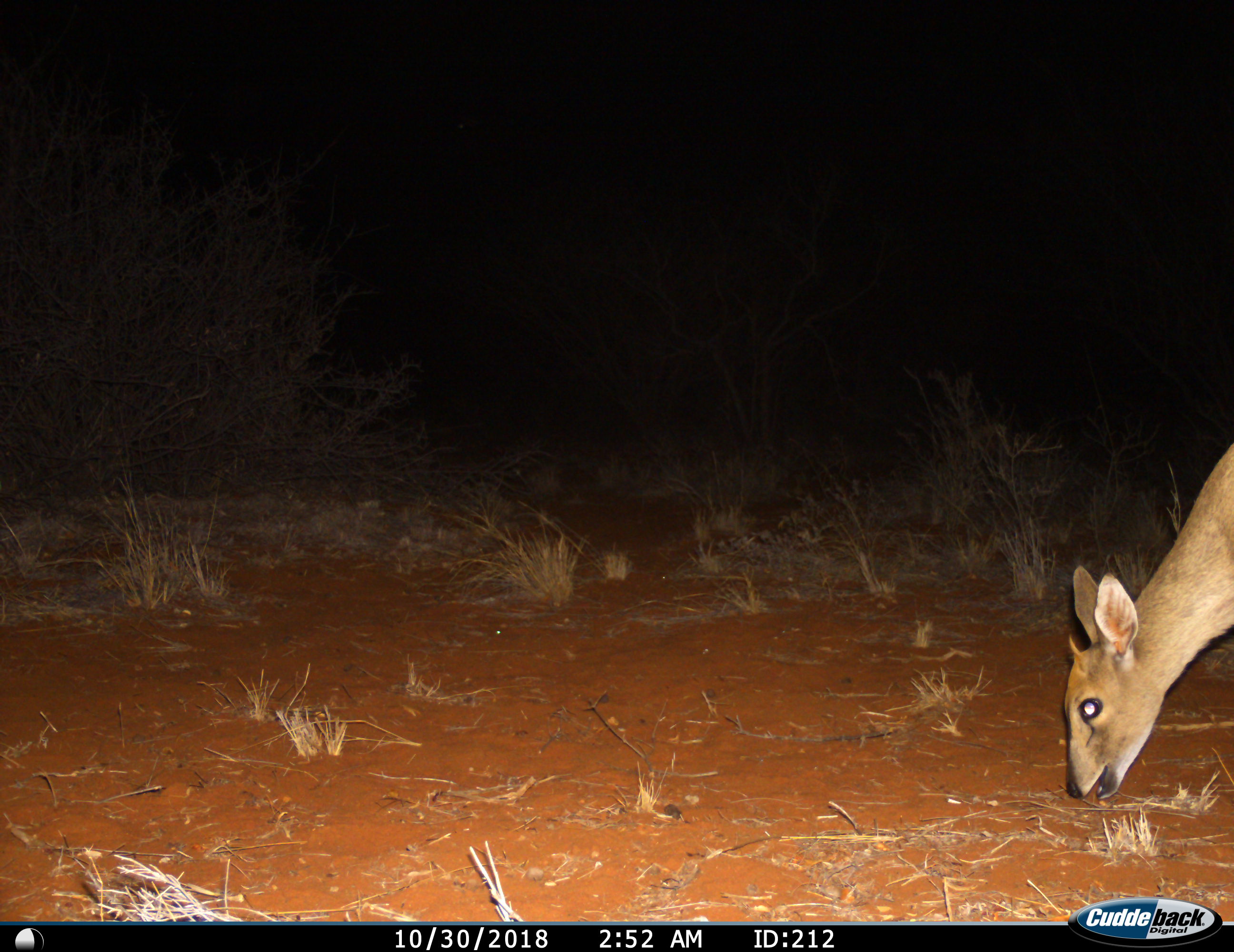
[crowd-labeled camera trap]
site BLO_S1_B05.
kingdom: Animalia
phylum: Chordata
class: Mammalia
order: Artiodactyla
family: Bovidae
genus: Sylvicapra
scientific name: Sylvicapra grimmia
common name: common duiker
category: duikercommongrey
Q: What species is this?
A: Duikercommongrey (common duiker) (Sylvicapra grimmia).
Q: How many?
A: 1.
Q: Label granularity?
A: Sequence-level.